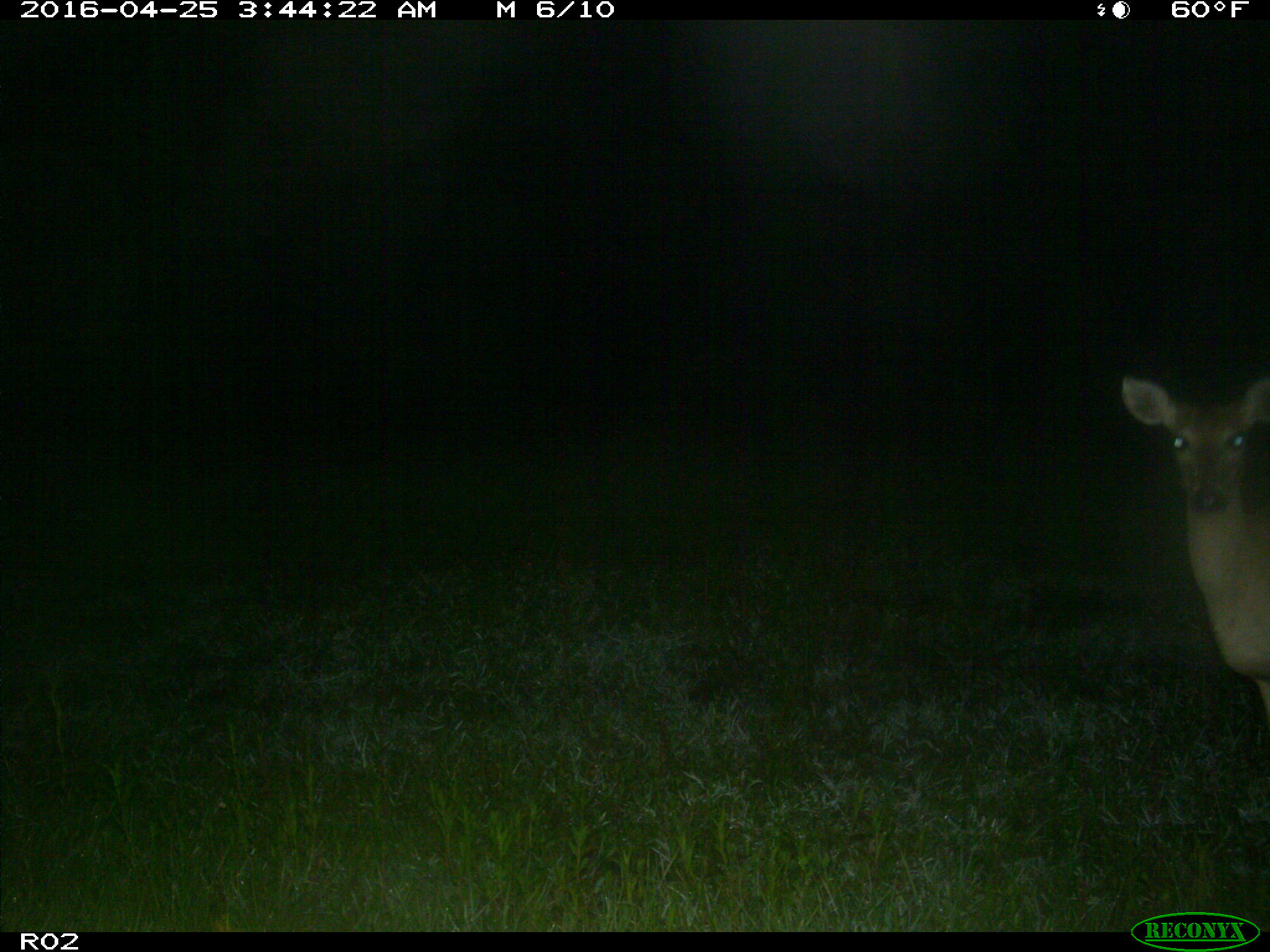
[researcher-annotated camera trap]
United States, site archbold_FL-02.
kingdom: Animalia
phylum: Chordata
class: Mammalia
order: Artiodactyla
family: Cervidae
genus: Odocoileus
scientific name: Odocoileus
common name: deer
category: unidentified deer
Unidentified deer (deer) (Odocoileus).